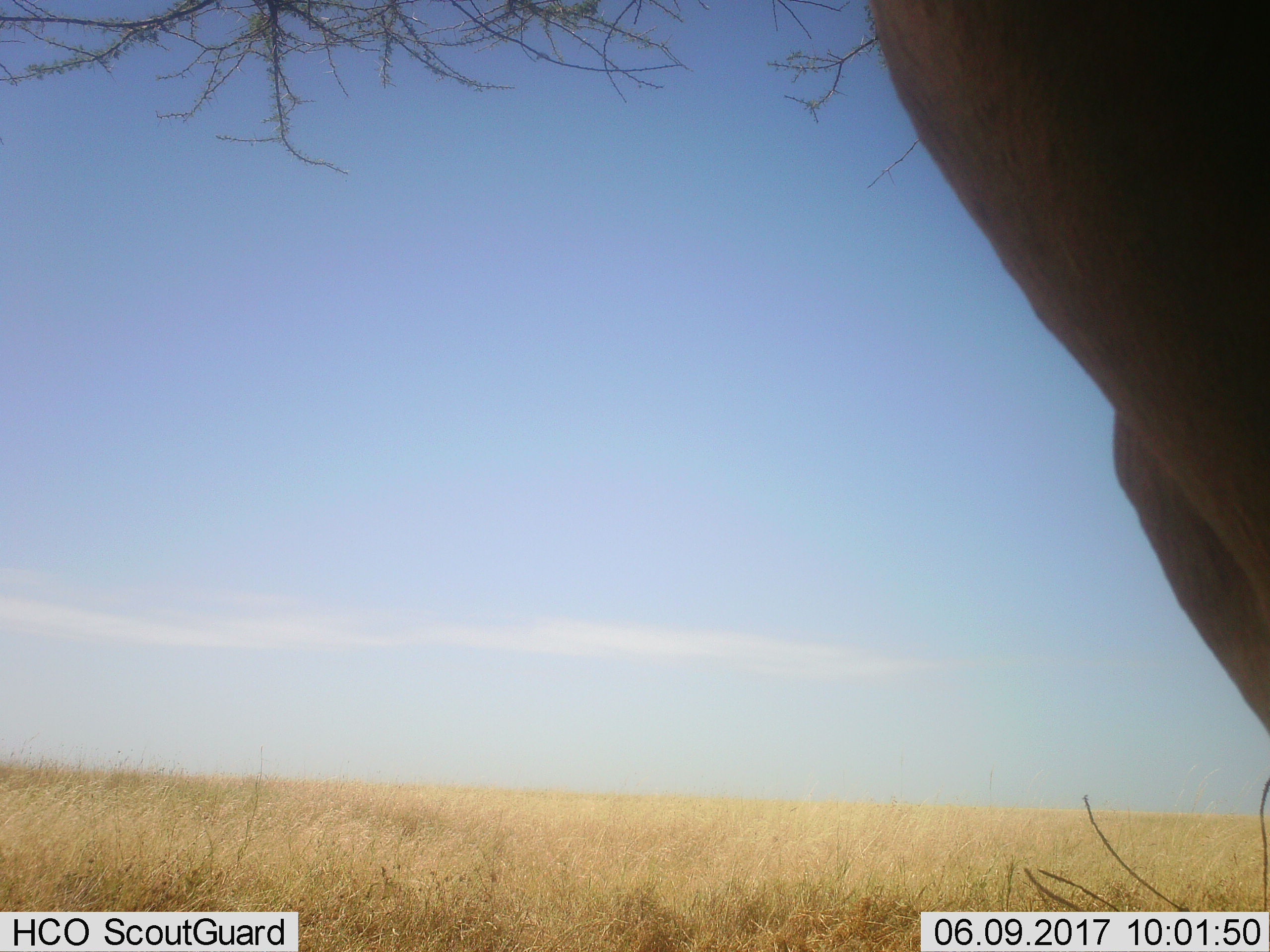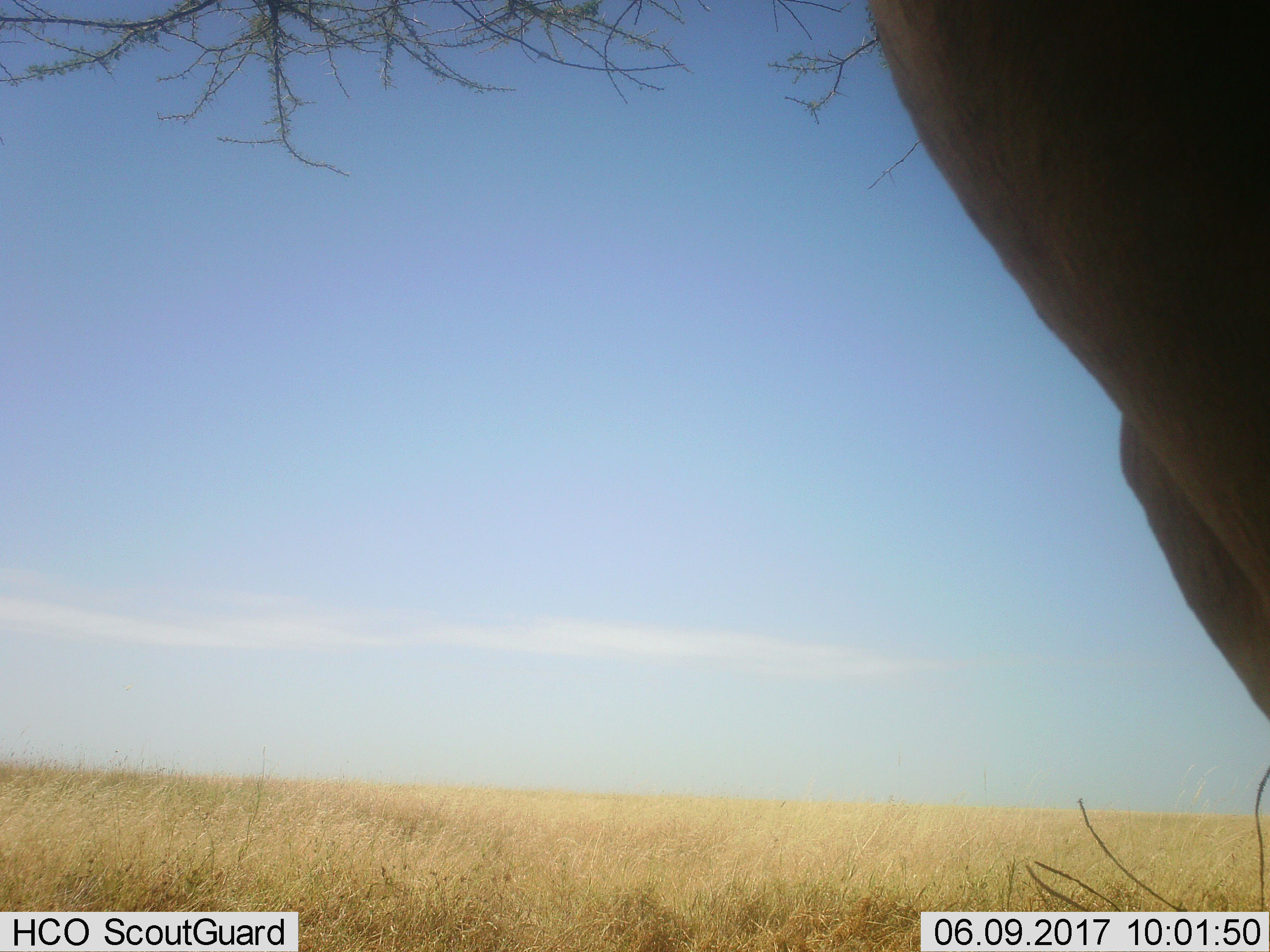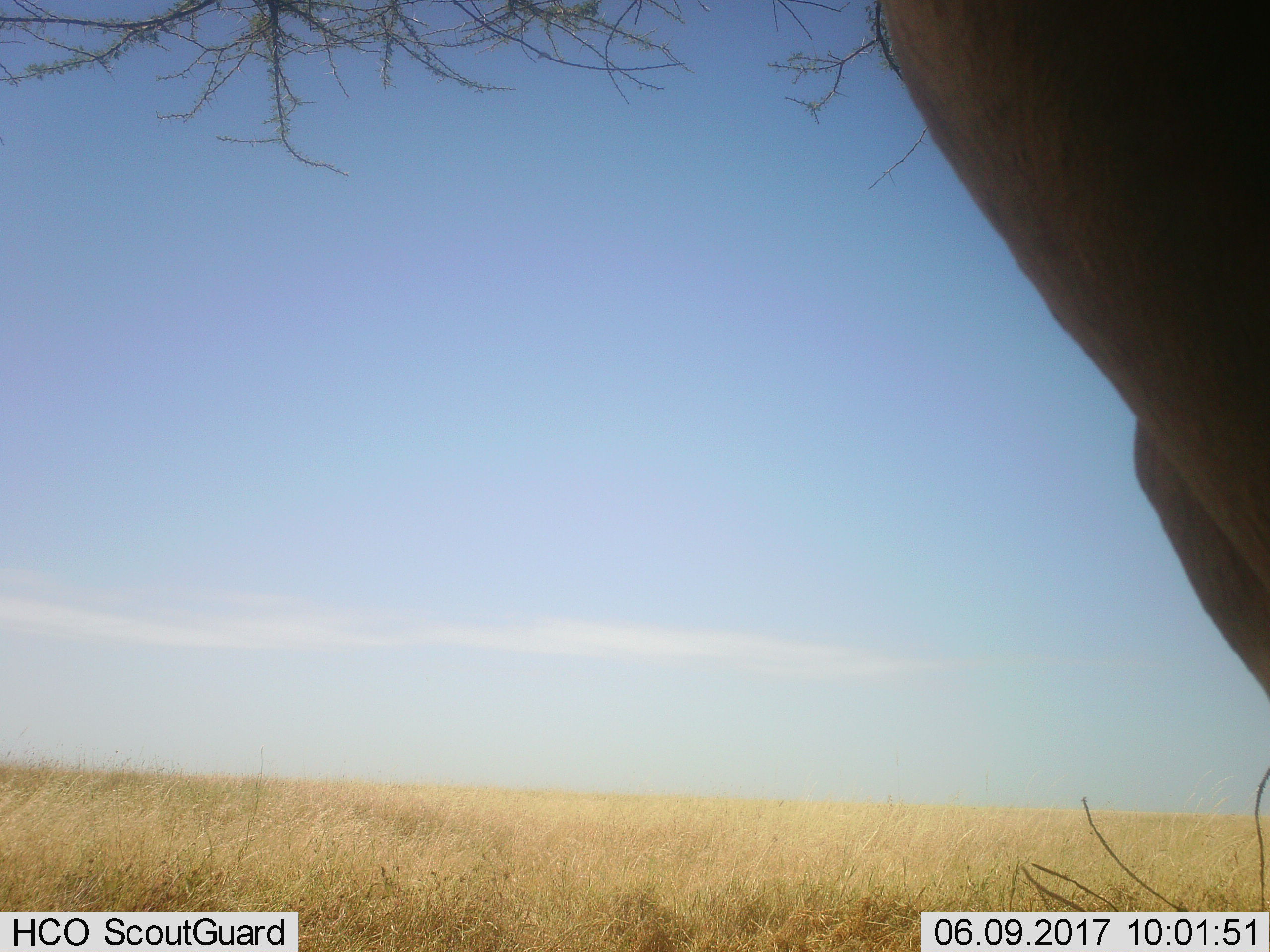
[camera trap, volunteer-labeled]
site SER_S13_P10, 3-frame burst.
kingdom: Animalia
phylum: Chordata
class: Mammalia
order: Artiodactyla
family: Bovidae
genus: Alcelaphus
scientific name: Alcelaphus buselaphus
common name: hartebeest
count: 1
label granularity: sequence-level